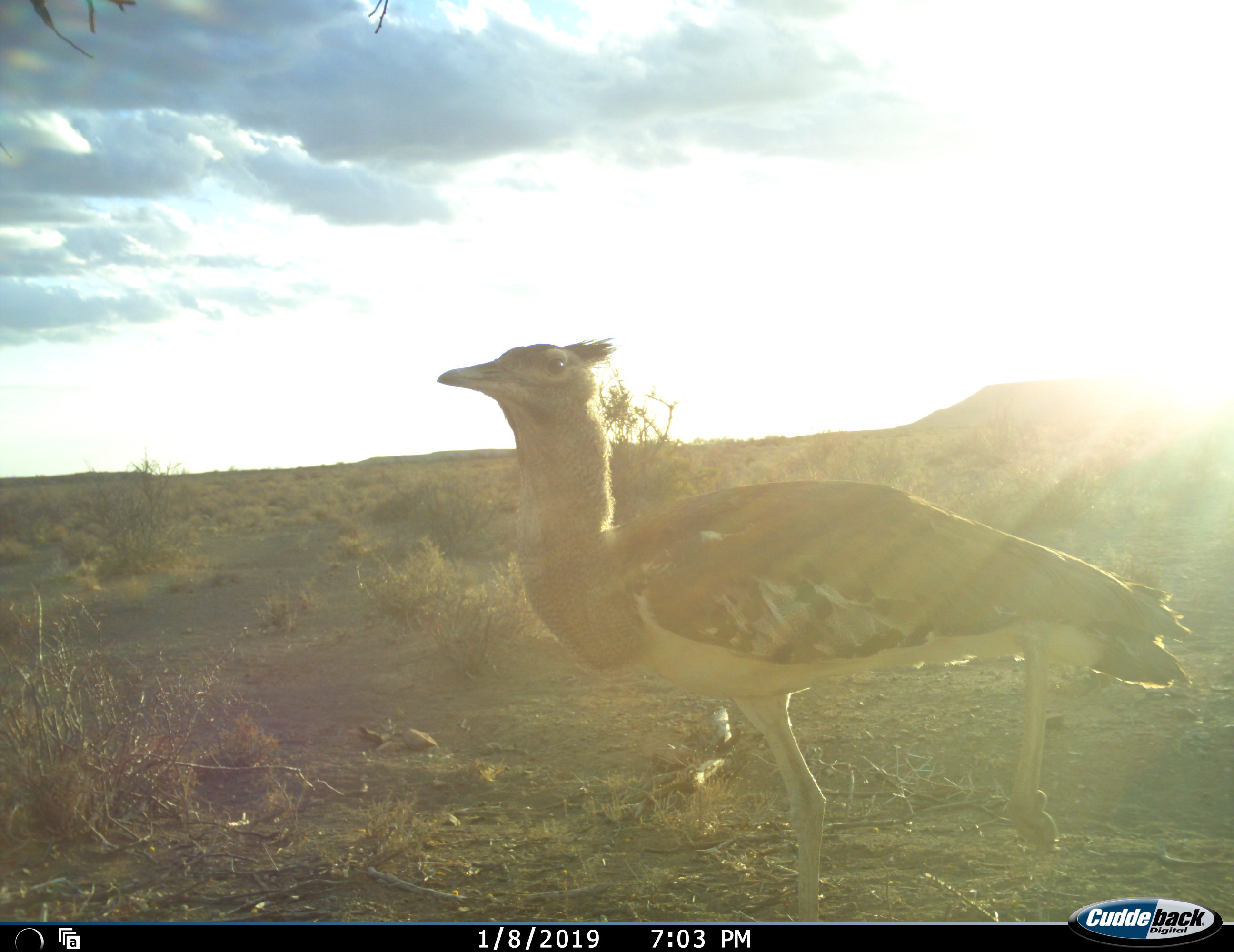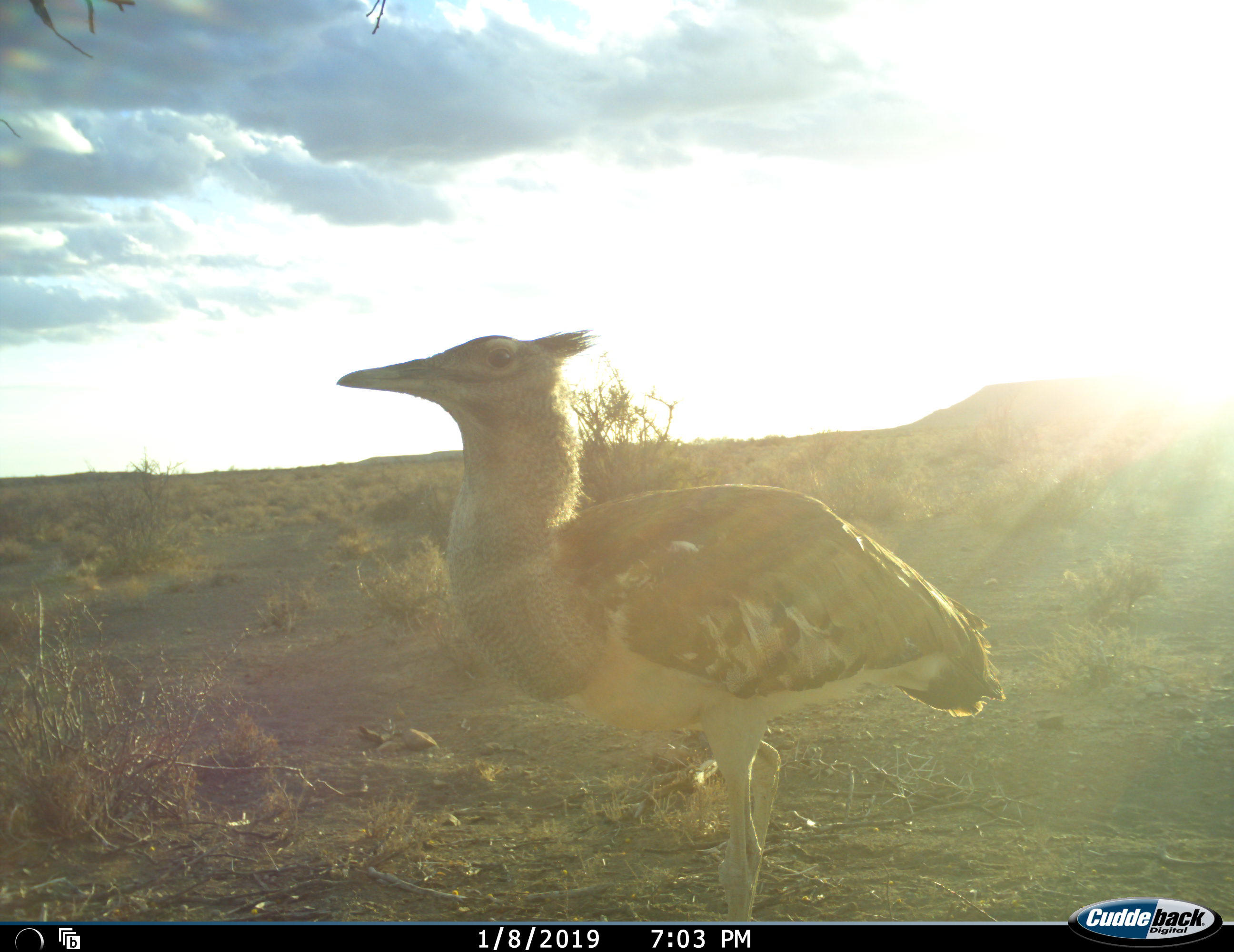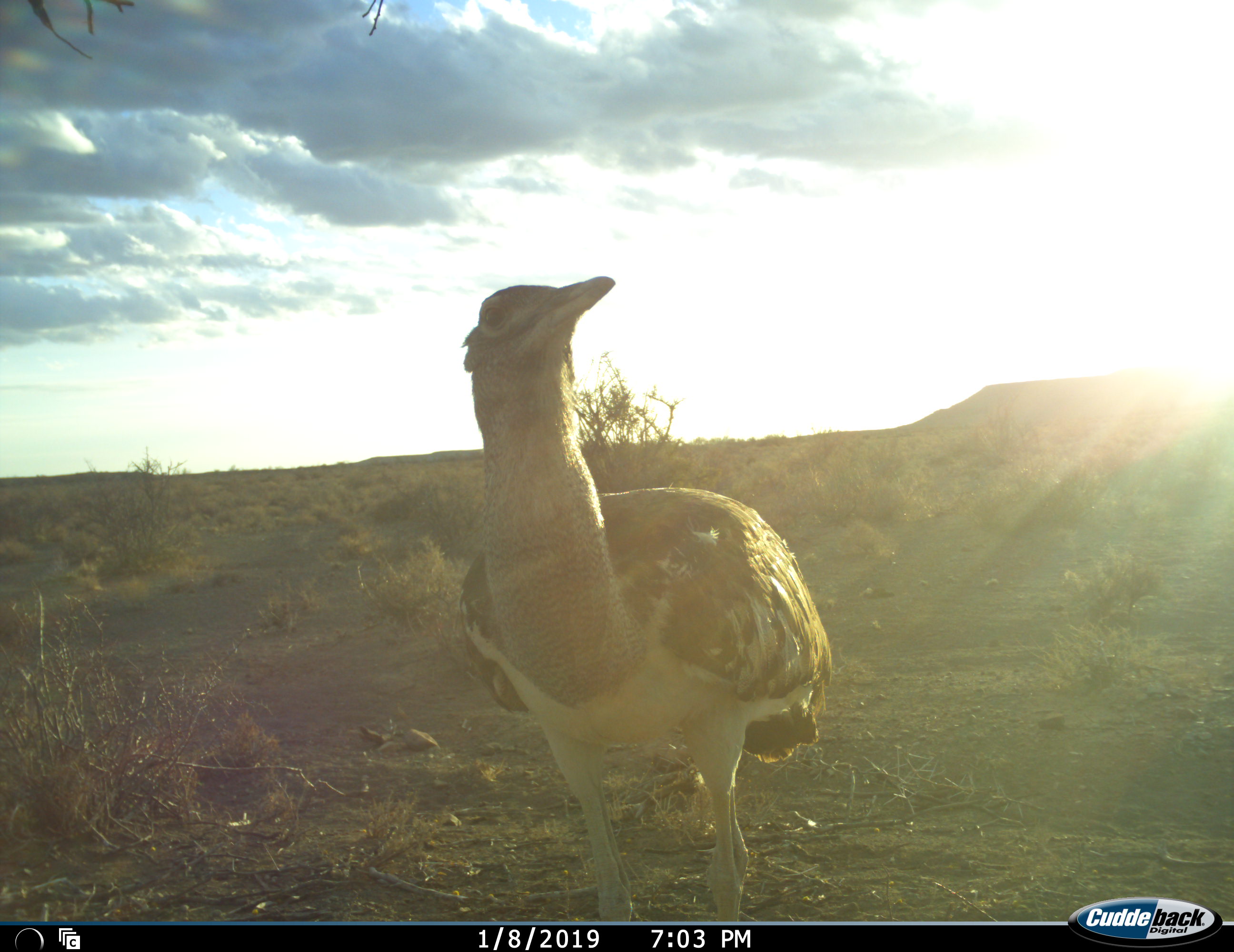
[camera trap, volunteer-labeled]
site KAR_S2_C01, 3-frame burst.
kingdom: Animalia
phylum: Chordata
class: Aves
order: Otidiformes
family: Otididae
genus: Ardeotis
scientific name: Ardeotis kori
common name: kori bustard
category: bustardkori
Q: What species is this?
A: Bustardkori (kori bustard) (Ardeotis kori).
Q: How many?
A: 1.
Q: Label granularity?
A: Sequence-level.